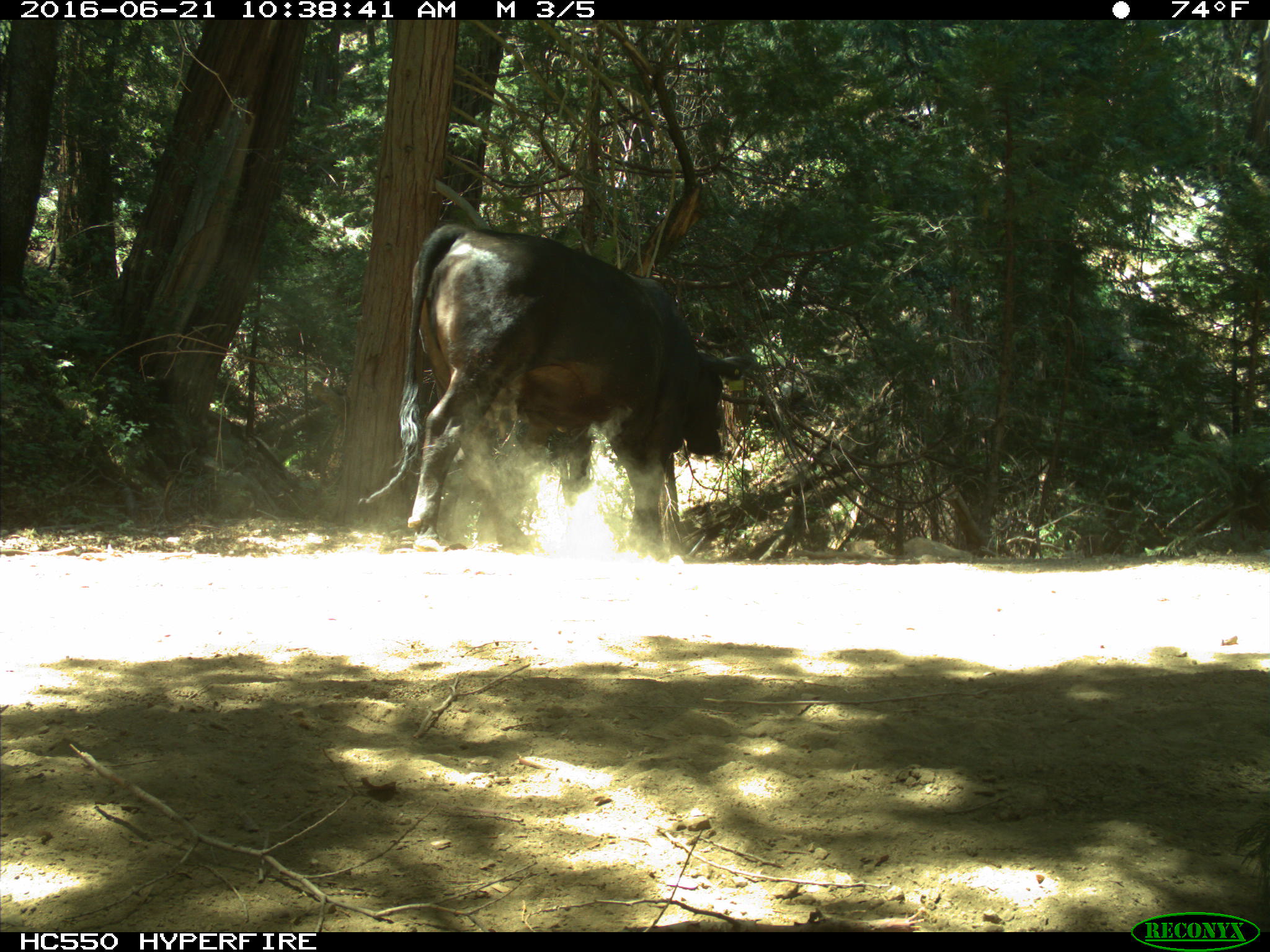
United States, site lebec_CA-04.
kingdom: Animalia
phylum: Chordata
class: Mammalia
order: Artiodactyla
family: Bovidae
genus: Bos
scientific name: Bos taurus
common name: domestic cow